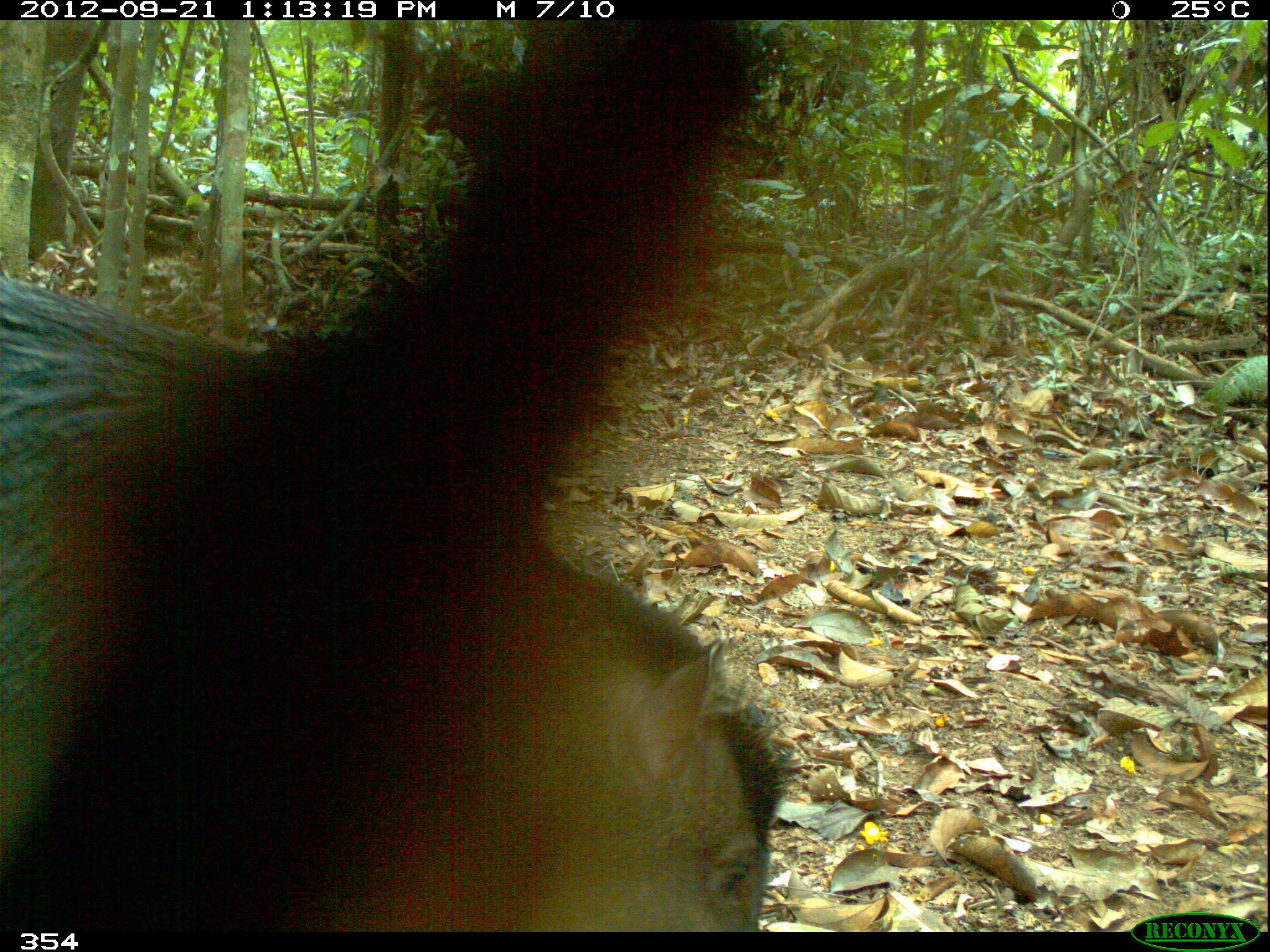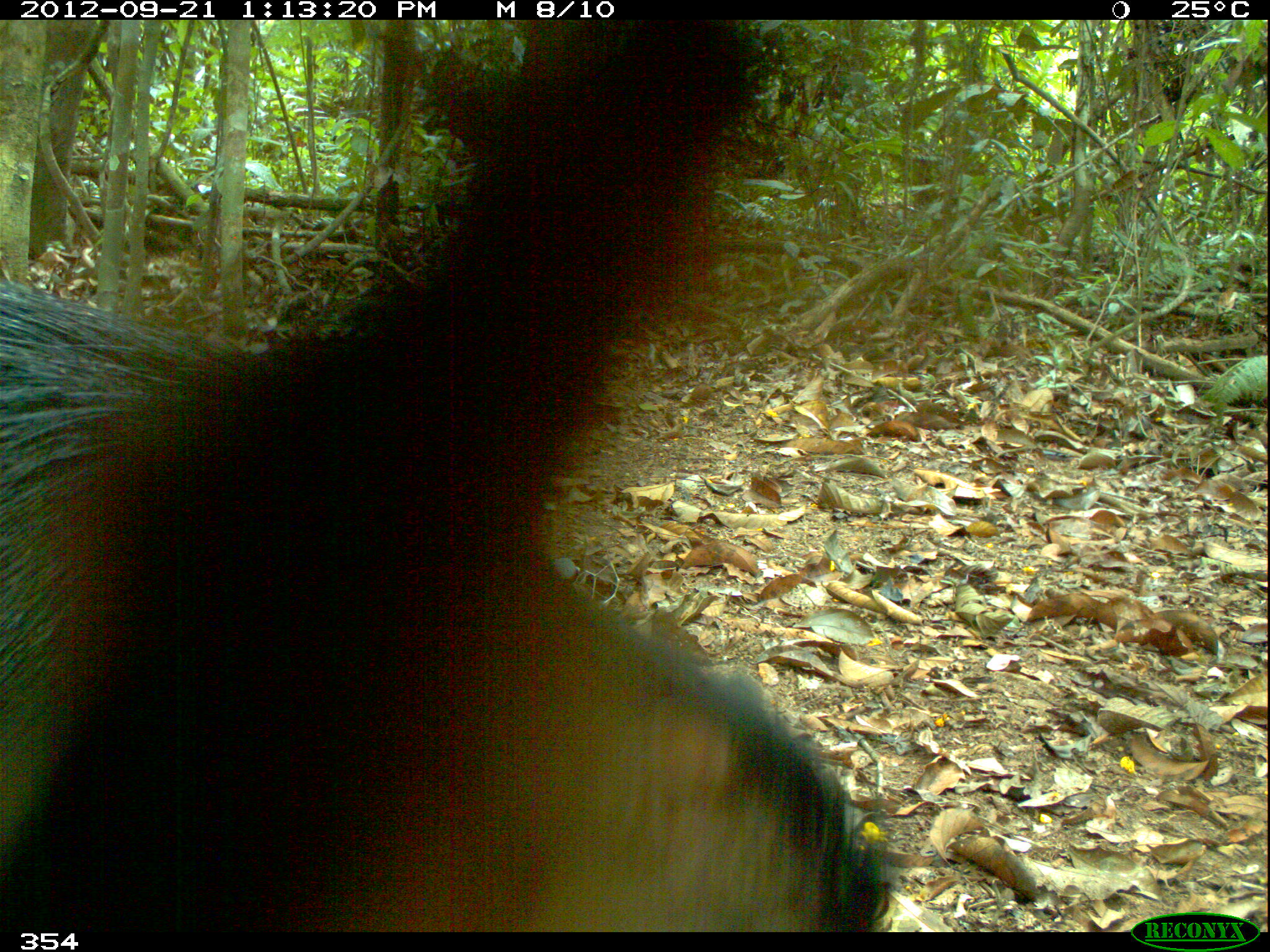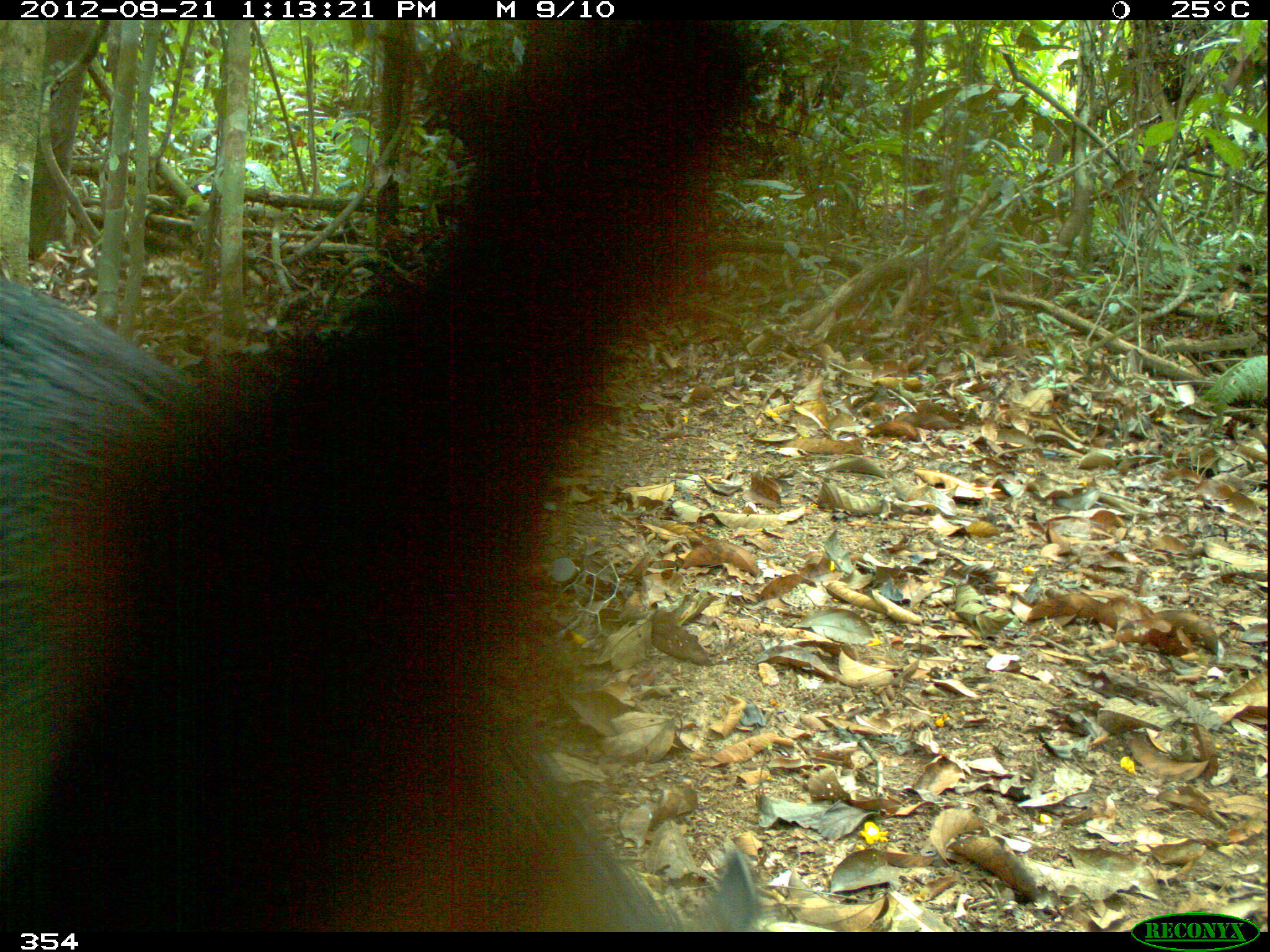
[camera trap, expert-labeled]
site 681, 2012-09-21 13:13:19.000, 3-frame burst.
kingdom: Animalia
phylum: Chordata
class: Mammalia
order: Artiodactyla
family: Tayassuidae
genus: Tayassu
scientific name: Tayassu pecari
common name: white-lipped peccary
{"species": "Tayassu pecari (white-lipped peccary)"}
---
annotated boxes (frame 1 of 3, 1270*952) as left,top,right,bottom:
tayassu pecari: 1,273,800,927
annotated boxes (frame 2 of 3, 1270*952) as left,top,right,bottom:
tayassu pecari: 0,280,895,927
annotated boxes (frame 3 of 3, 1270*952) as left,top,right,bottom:
tayassu pecari: 1,277,759,930